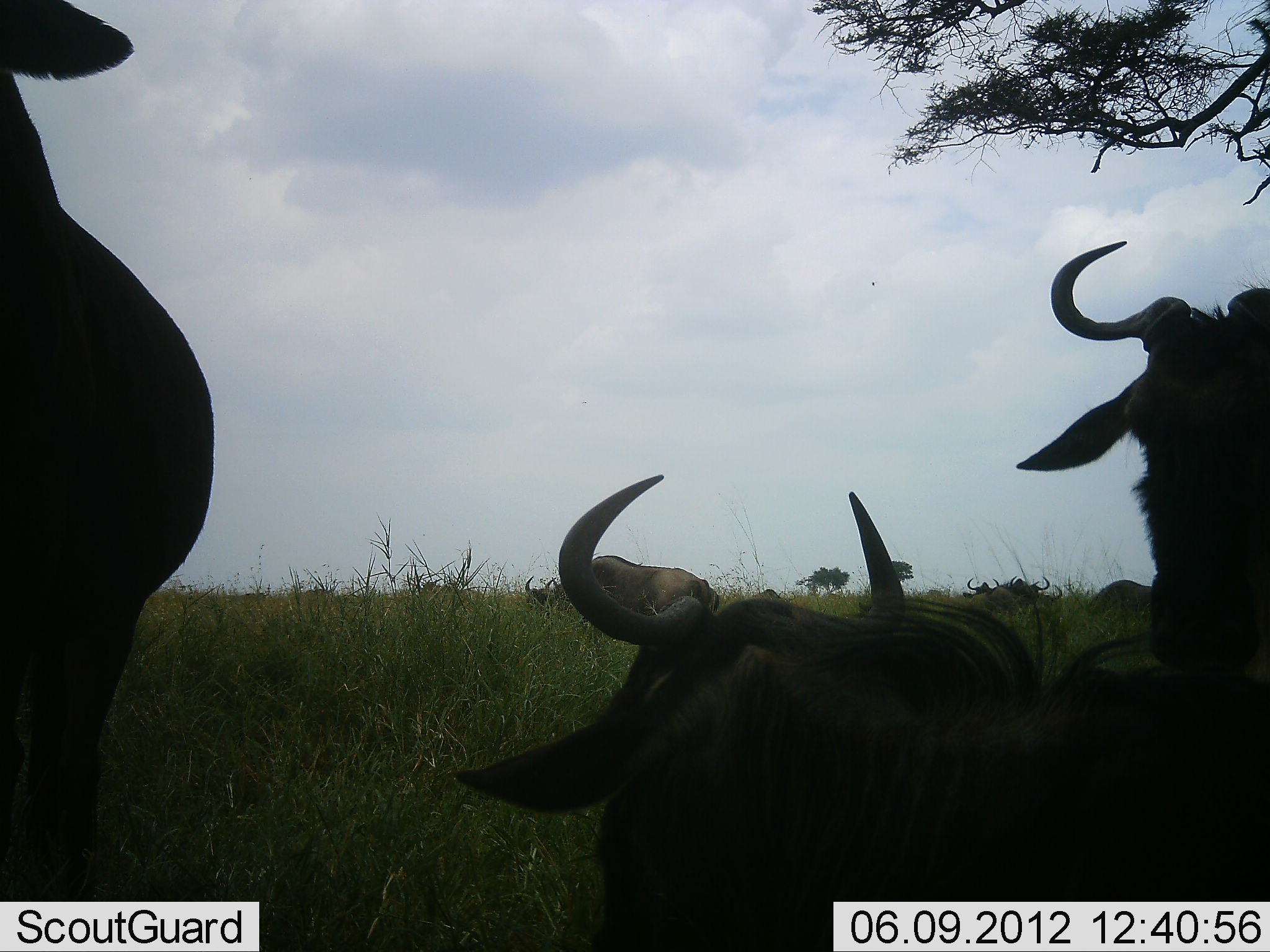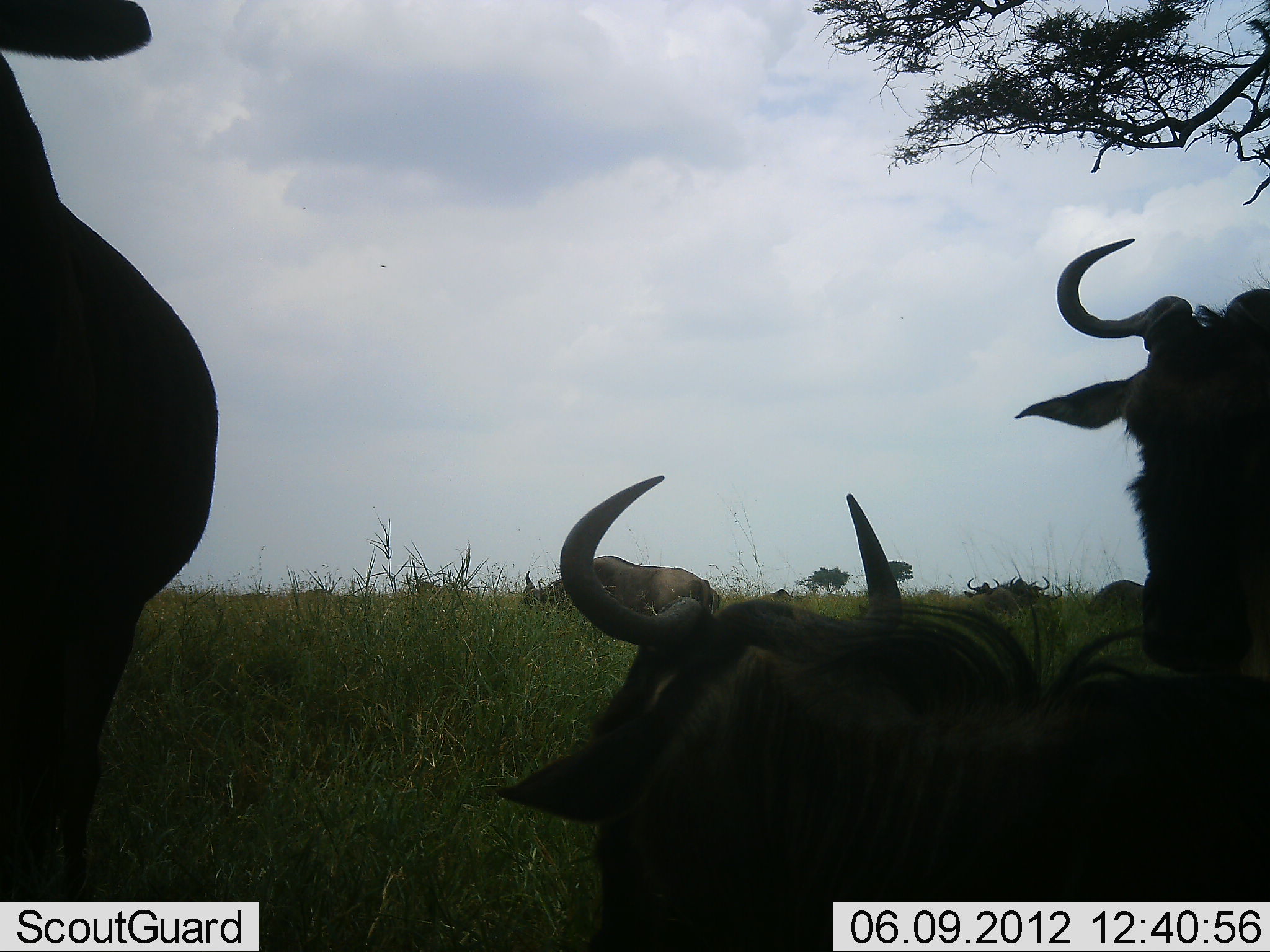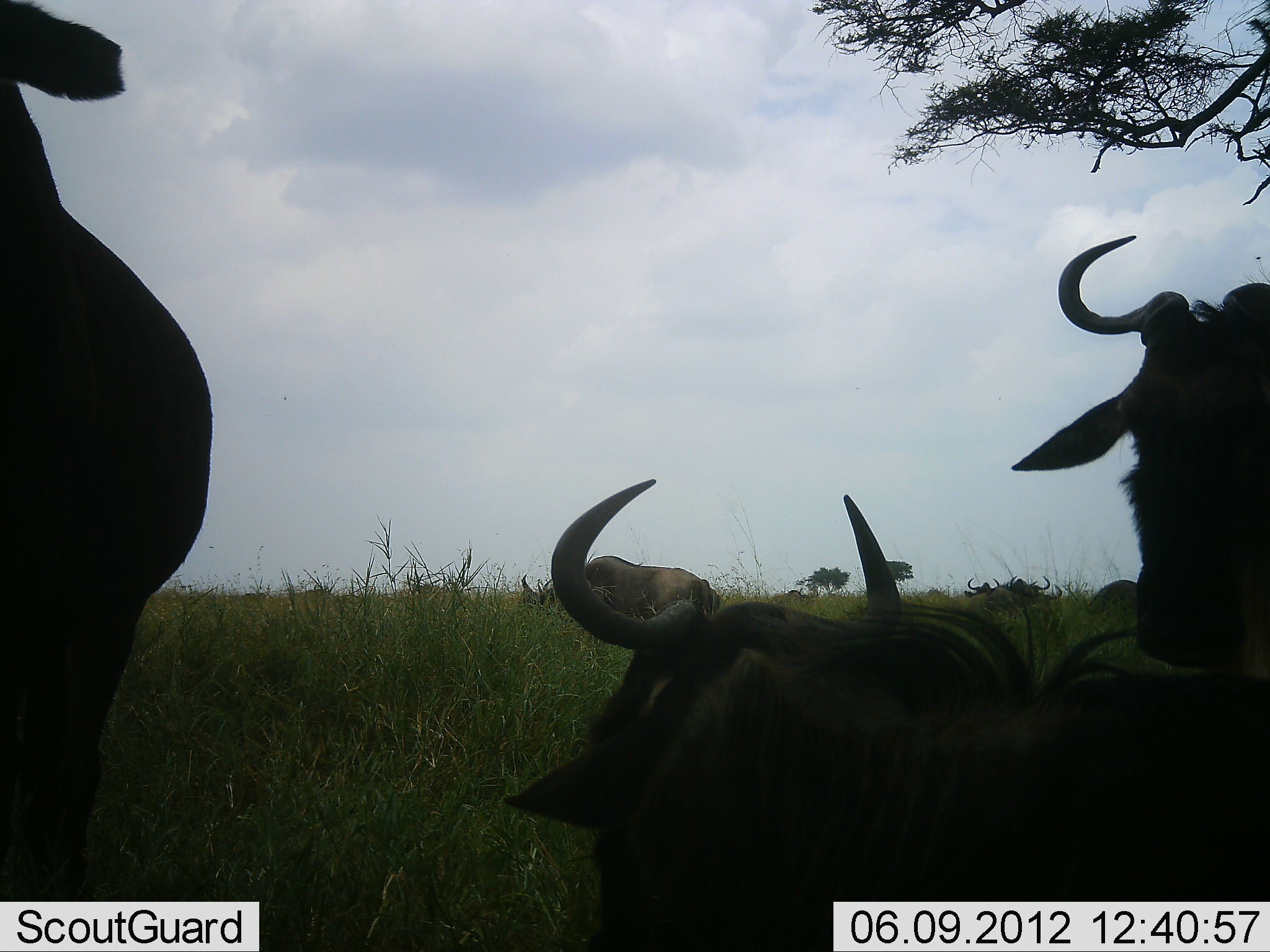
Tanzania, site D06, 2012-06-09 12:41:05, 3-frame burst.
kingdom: Animalia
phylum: Chordata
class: Mammalia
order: Artiodactyla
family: Bovidae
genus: Connochaetes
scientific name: Connochaetes taurinus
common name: blue wildebeest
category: wildebeest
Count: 9.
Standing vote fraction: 80%.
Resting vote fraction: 100%.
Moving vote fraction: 20%.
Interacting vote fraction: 10%.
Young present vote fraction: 0%.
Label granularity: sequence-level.